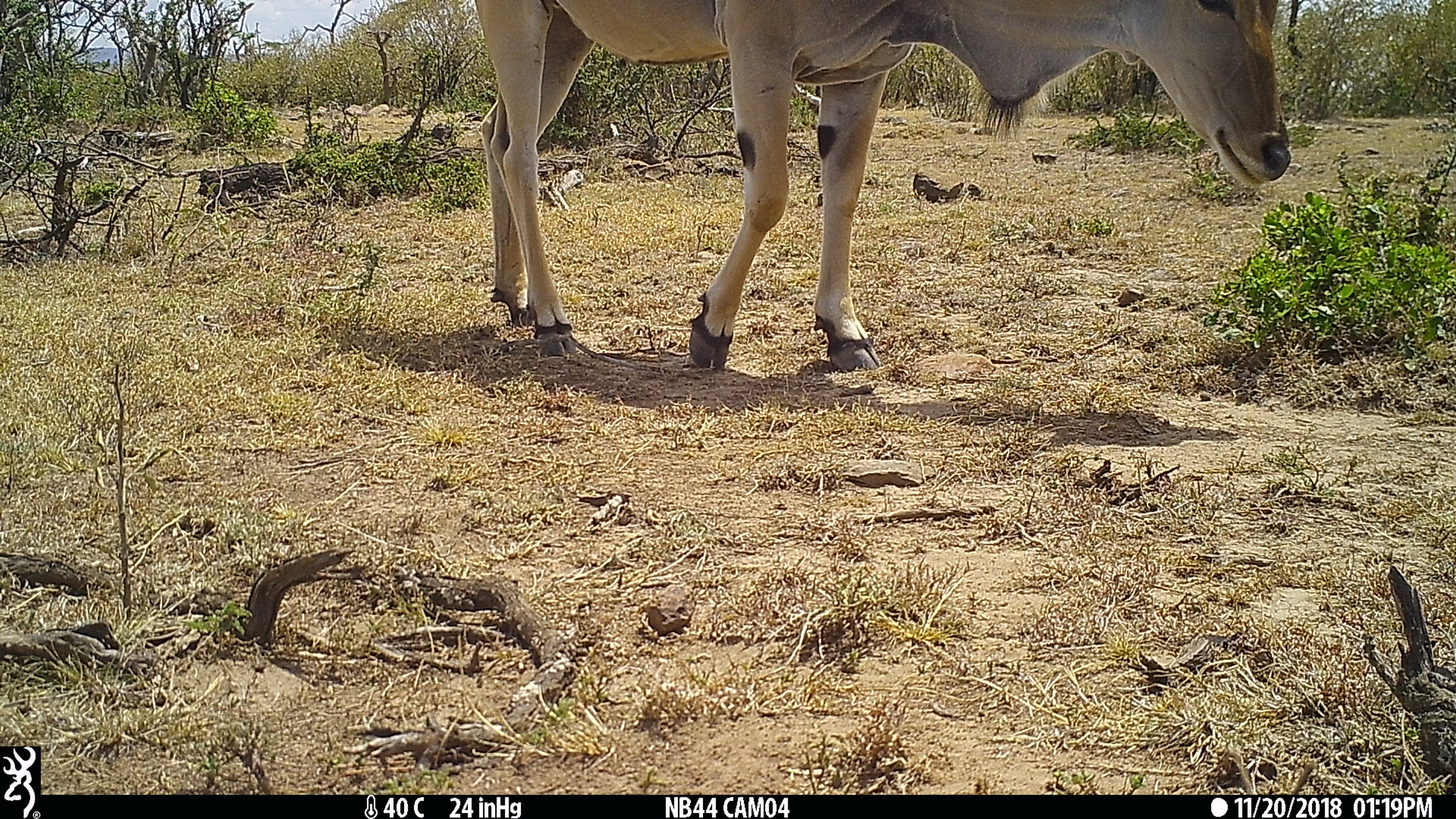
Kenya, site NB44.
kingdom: Animalia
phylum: Chordata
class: Mammalia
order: Artiodactyla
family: Bovidae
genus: Tragelaphus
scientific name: Tragelaphus oryx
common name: eland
Eland (Tragelaphus oryx).